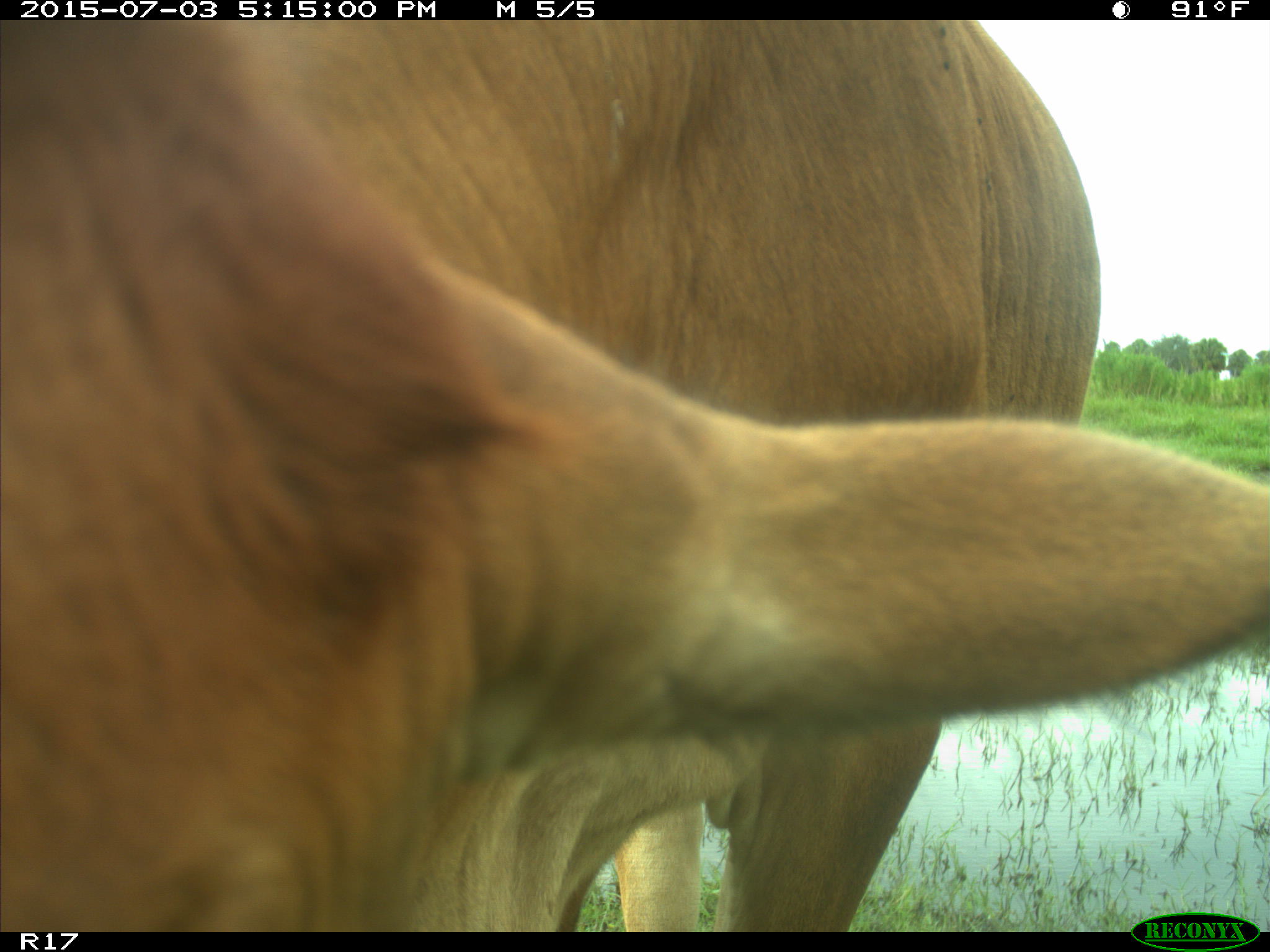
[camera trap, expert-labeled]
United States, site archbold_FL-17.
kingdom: Animalia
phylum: Chordata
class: Mammalia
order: Artiodactyla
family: Bovidae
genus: Bos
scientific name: Bos taurus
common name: domestic cow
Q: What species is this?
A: Bos taurus (domestic cow).